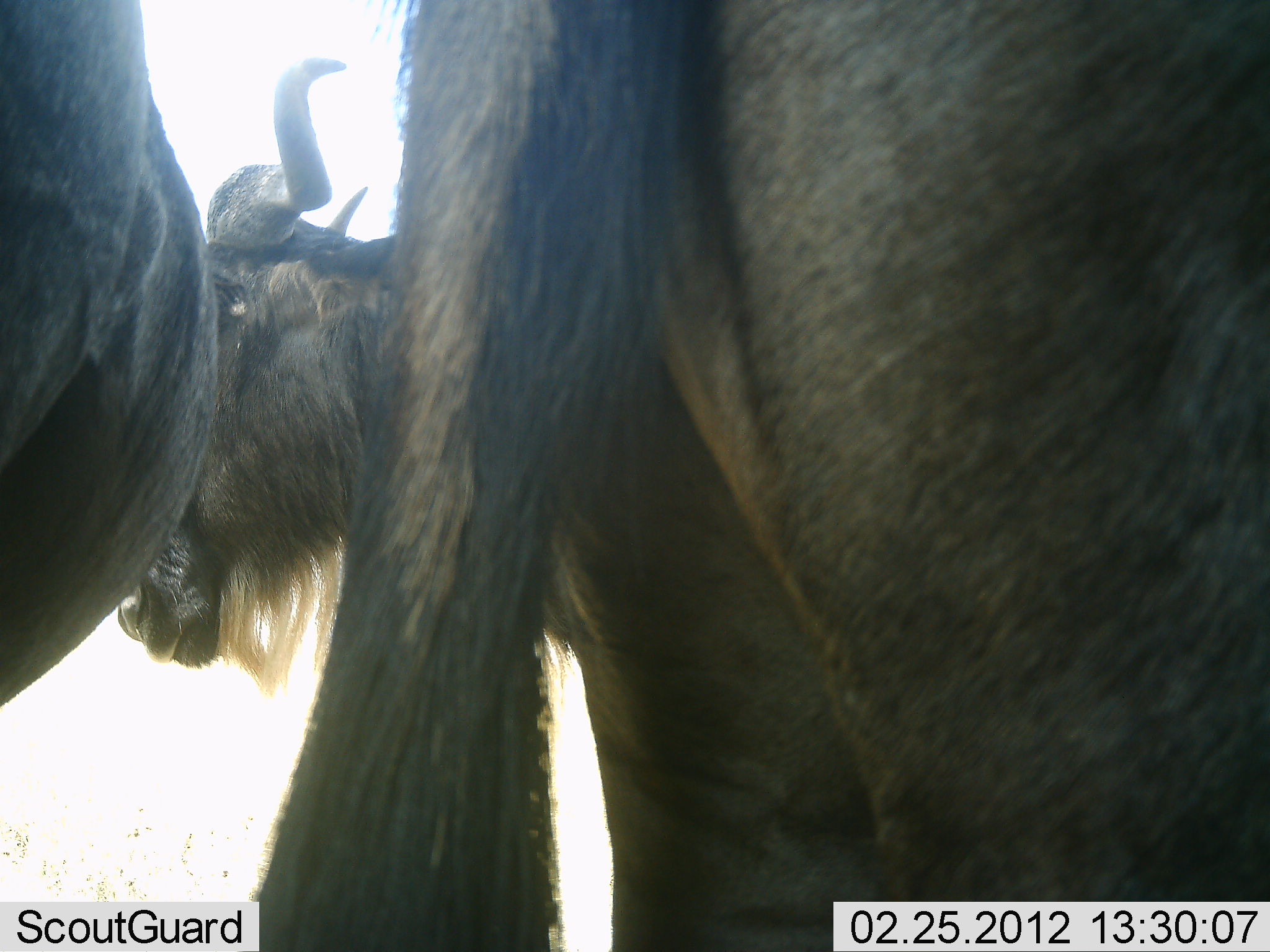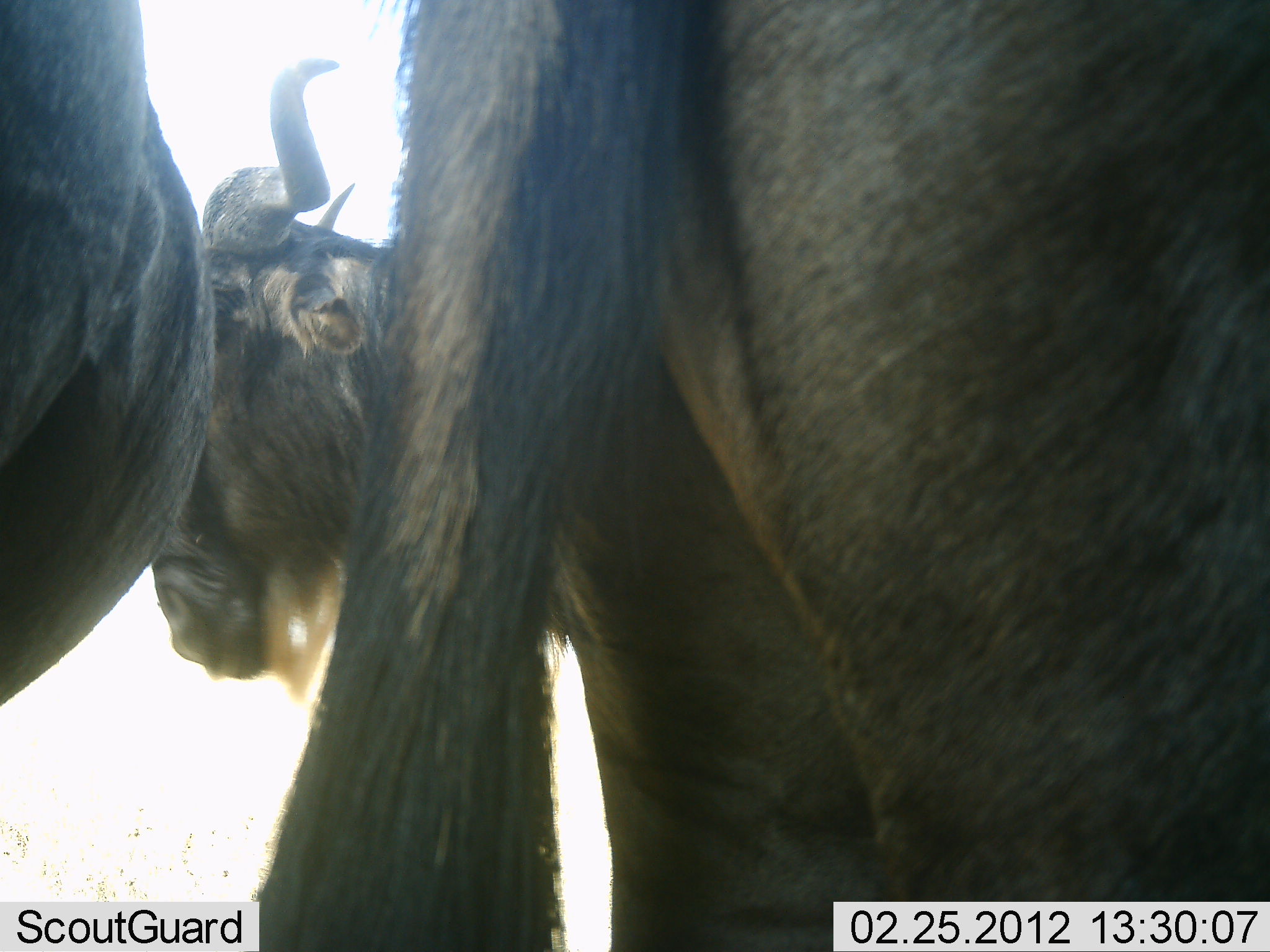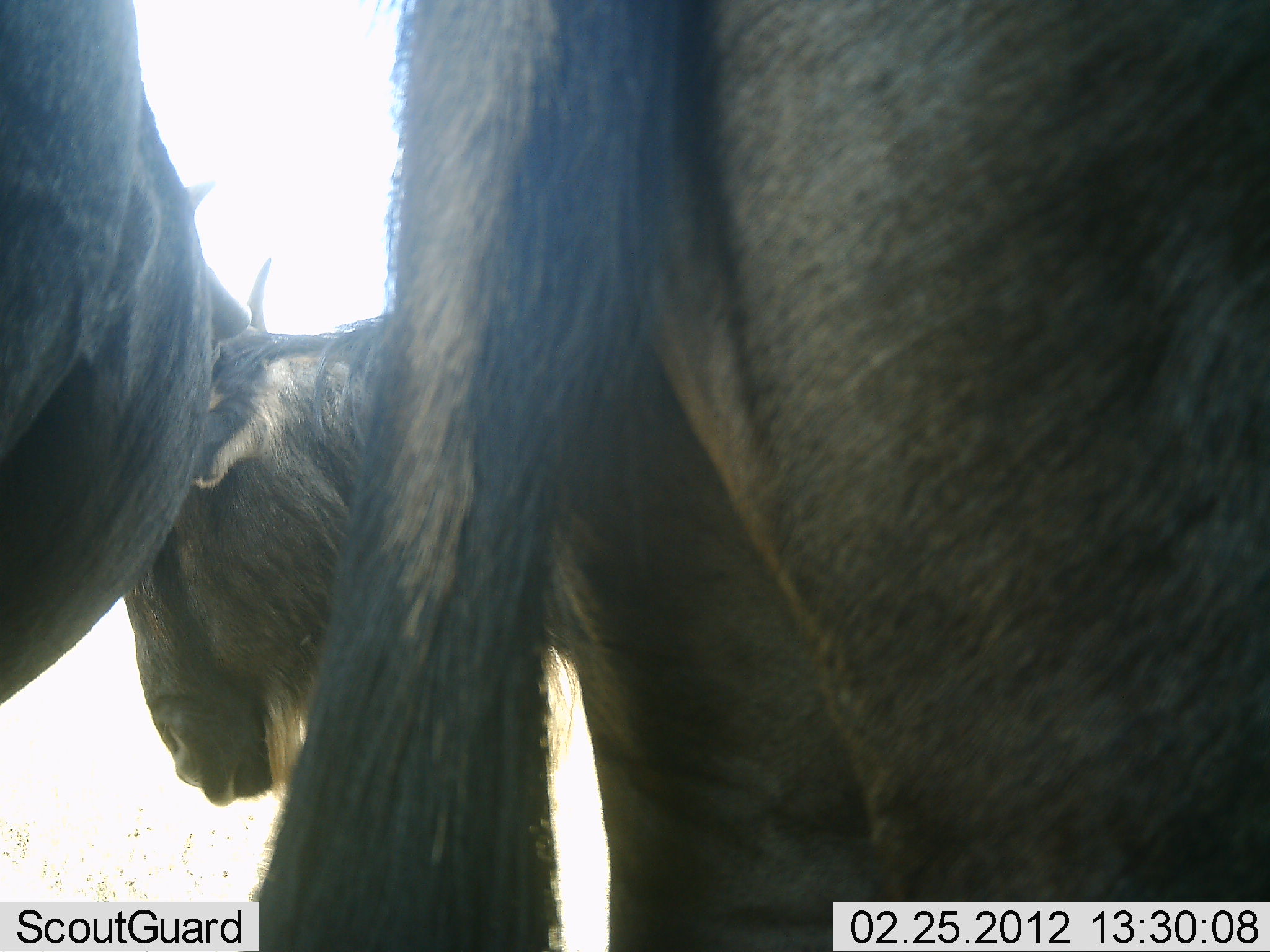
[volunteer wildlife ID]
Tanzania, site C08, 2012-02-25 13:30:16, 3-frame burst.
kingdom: Animalia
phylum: Chordata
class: Mammalia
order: Artiodactyla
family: Bovidae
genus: Connochaetes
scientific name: Connochaetes taurinus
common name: blue wildebeest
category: wildebeest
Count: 3.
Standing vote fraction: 100%.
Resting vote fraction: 0%.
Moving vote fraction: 6%.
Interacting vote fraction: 6%.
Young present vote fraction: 0%.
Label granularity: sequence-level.